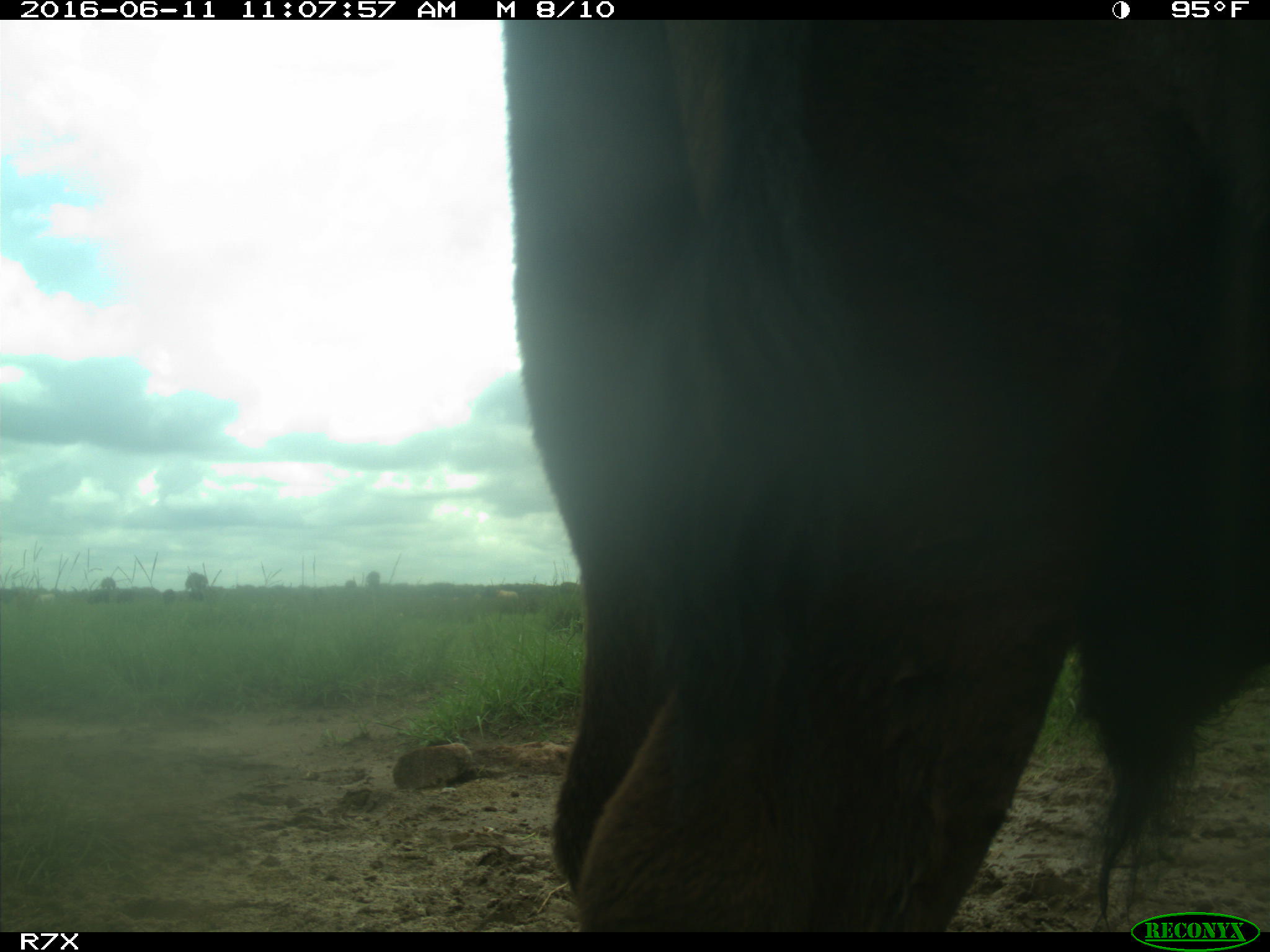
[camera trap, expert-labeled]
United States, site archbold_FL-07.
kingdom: Animalia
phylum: Chordata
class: Mammalia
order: Artiodactyla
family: Bovidae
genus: Bos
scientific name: Bos taurus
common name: domestic cow